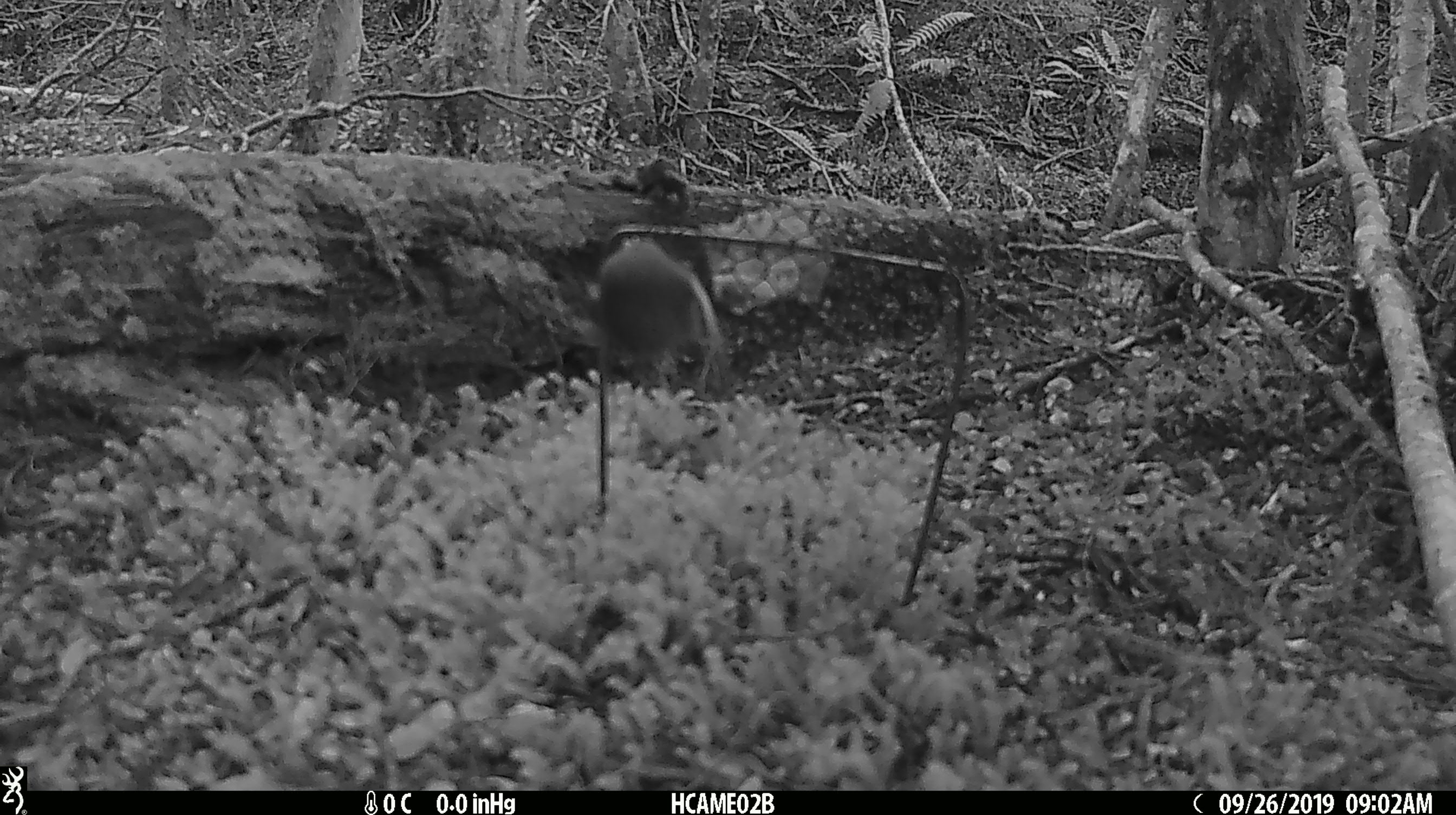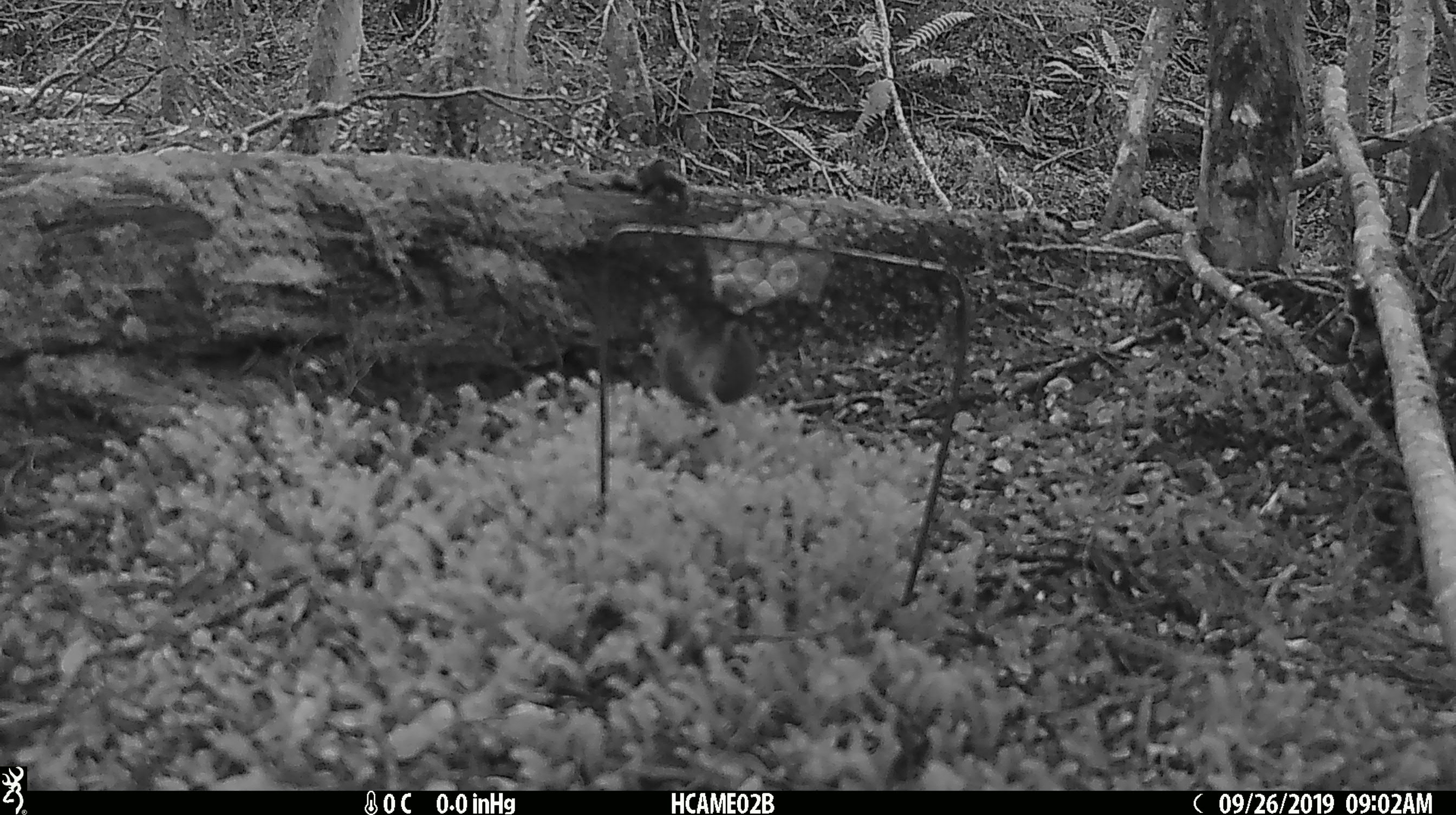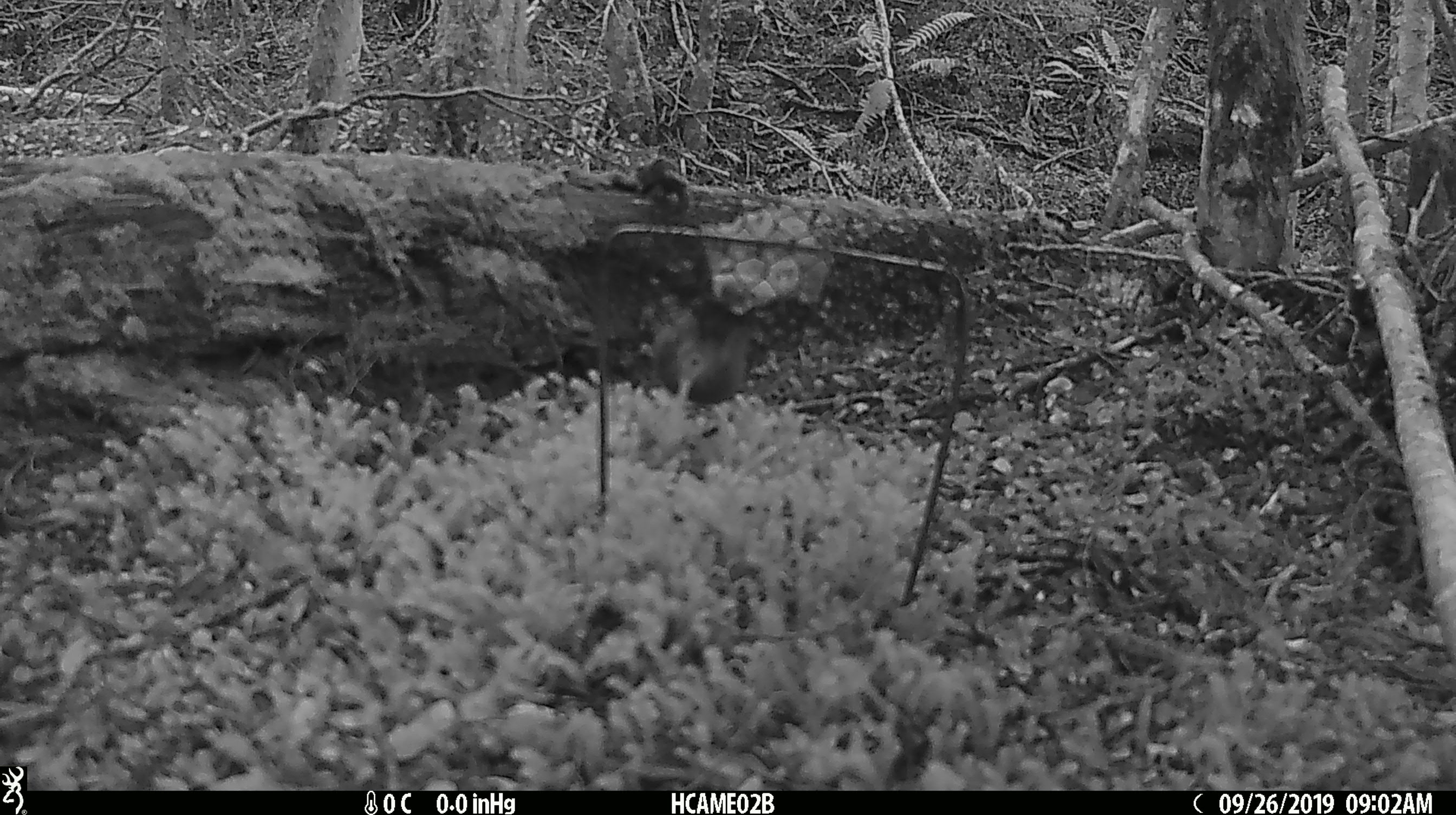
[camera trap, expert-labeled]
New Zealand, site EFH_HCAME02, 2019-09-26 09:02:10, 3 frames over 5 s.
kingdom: Animalia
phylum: Chordata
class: Mammalia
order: Rodentia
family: Muridae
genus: Mus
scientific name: Mus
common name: mouse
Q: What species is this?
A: Mouse (Mus).